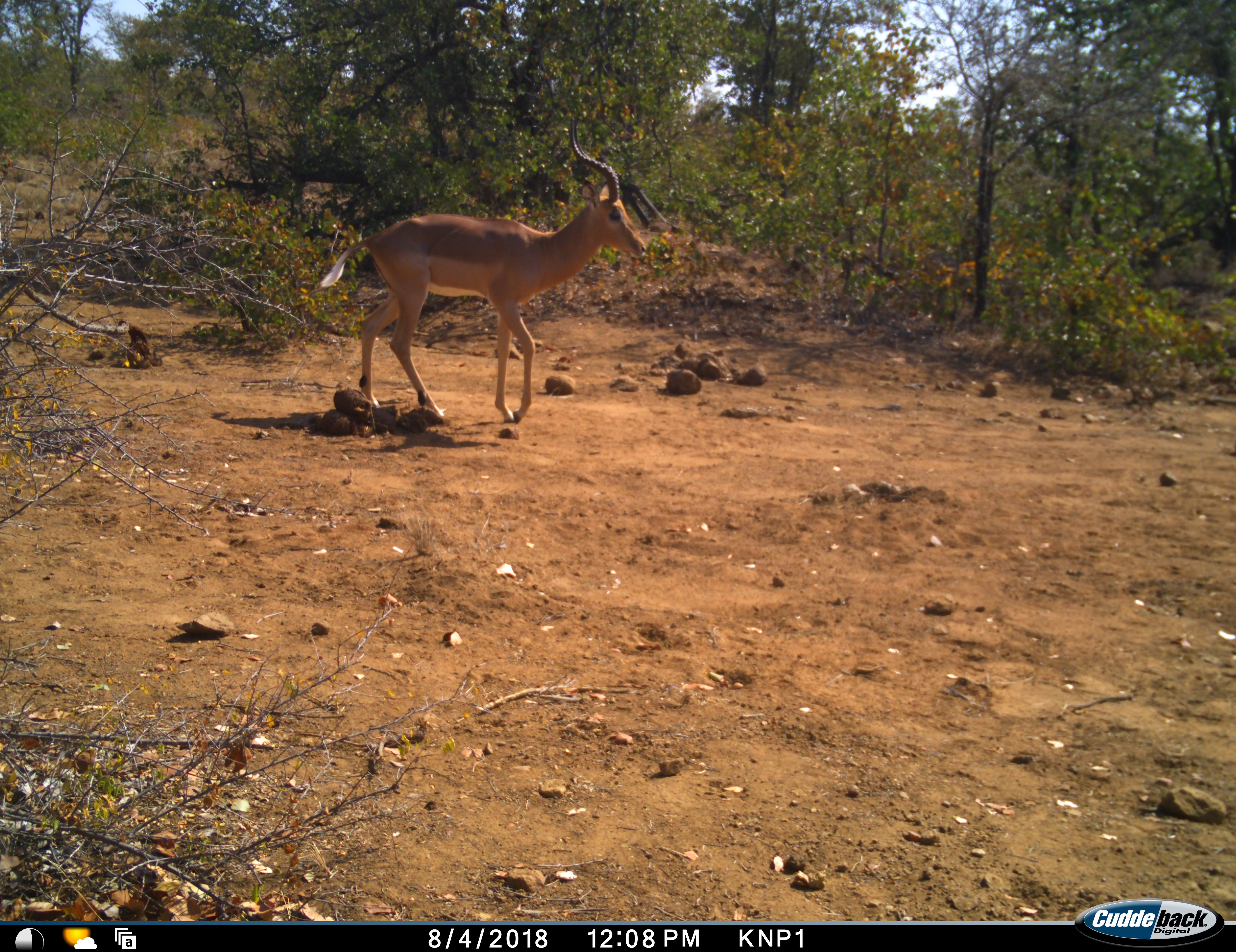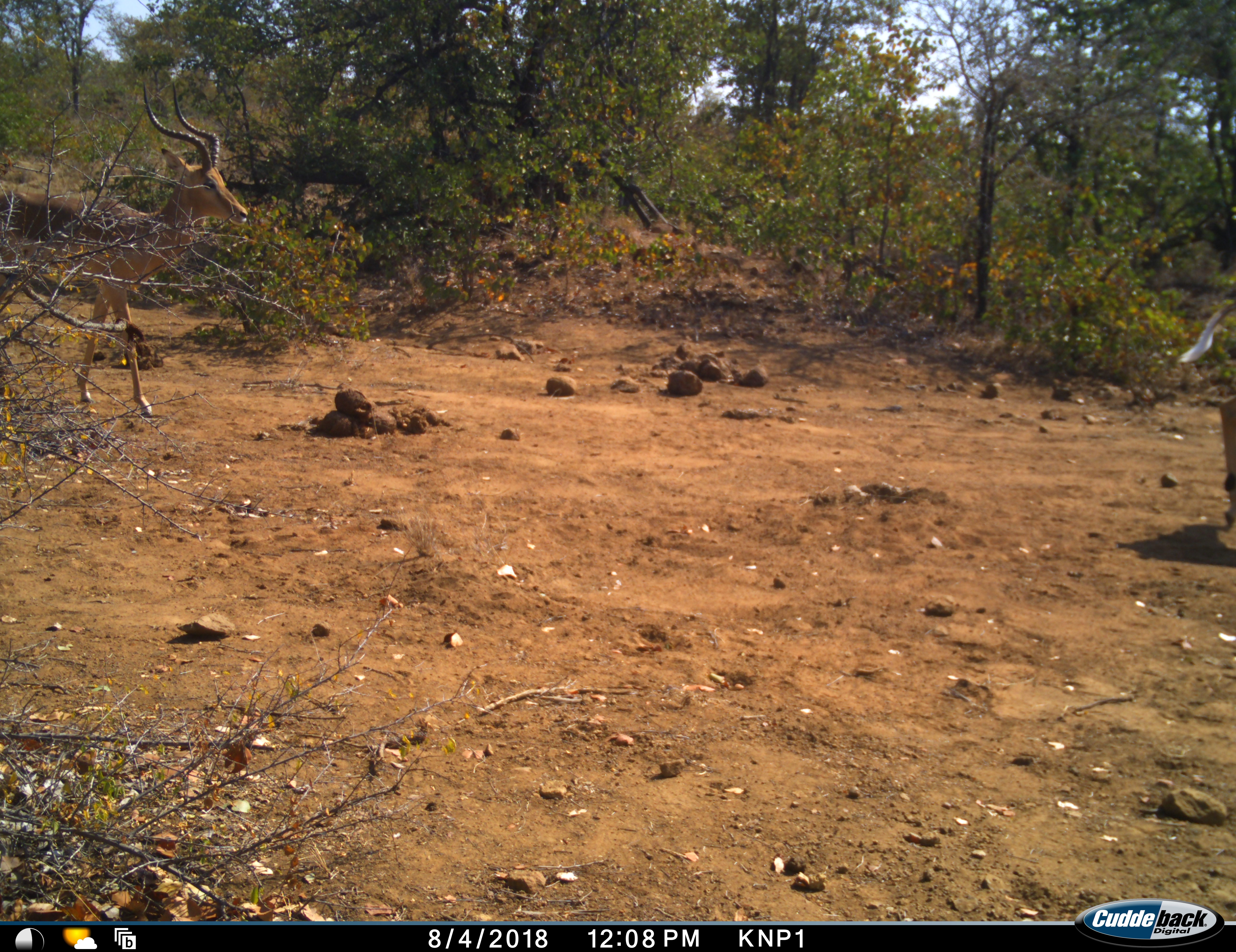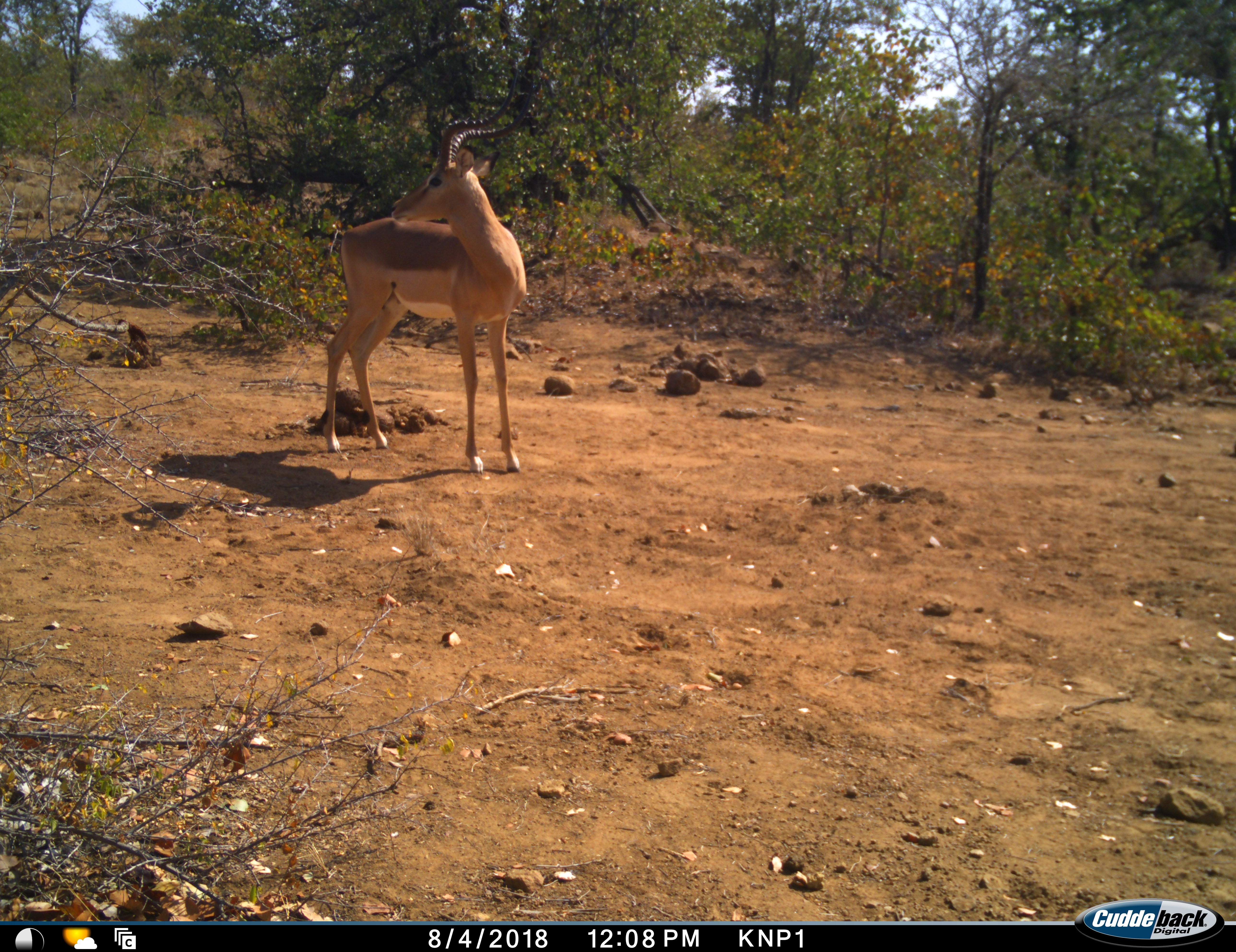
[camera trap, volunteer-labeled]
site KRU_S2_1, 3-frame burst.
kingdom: Animalia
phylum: Chordata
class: Mammalia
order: Artiodactyla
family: Bovidae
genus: Aepyceros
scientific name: Aepyceros melampus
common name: impala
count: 2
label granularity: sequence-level